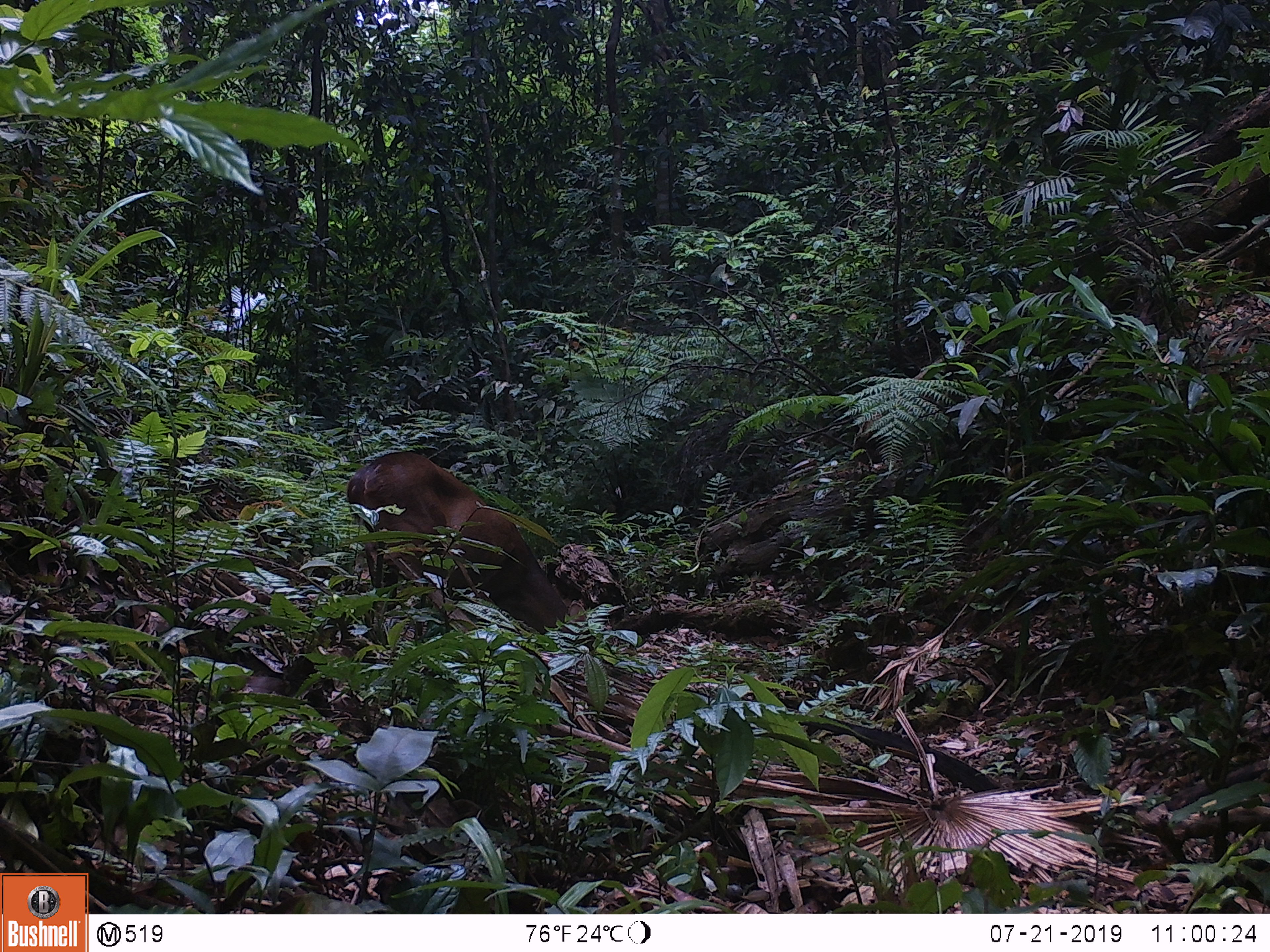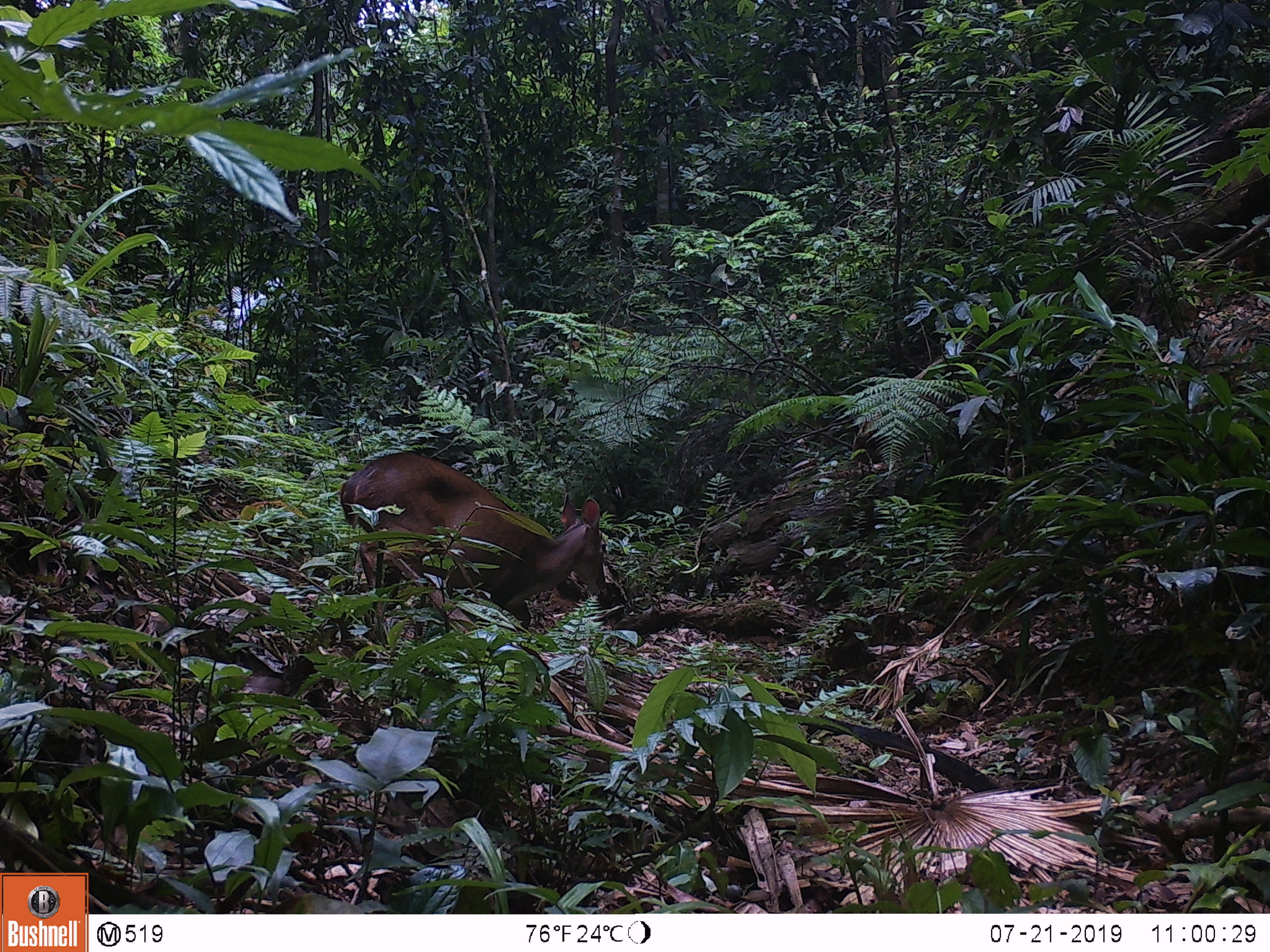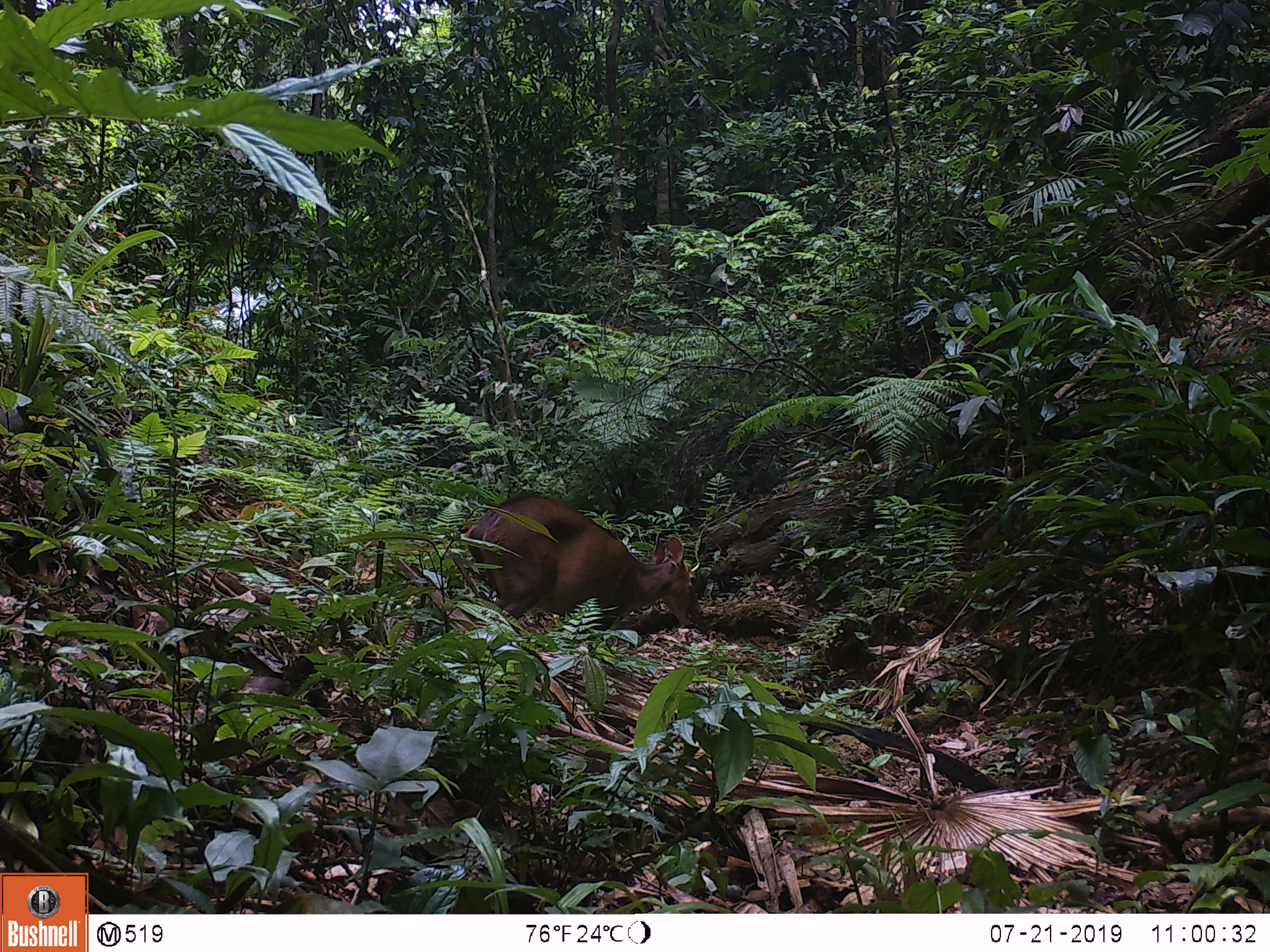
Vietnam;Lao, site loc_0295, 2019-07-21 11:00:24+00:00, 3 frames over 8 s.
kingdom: Animalia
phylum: Chordata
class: Mammalia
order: Artiodactyla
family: Cervidae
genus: Muntiacus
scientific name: Muntiacus vuquangensis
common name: large-antlered muntjac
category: large antlered muntjac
Large antlered muntjac (large-antlered muntjac) (Muntiacus vuquangensis). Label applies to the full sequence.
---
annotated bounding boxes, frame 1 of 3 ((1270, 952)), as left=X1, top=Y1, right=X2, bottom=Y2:
large antlered muntjac: left=346, top=450, right=598, bottom=656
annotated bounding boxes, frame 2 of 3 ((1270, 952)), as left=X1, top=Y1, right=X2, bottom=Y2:
large antlered muntjac: left=341, top=452, right=607, bottom=639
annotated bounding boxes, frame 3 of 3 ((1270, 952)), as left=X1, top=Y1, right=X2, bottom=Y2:
large antlered muntjac: left=466, top=494, right=703, bottom=641